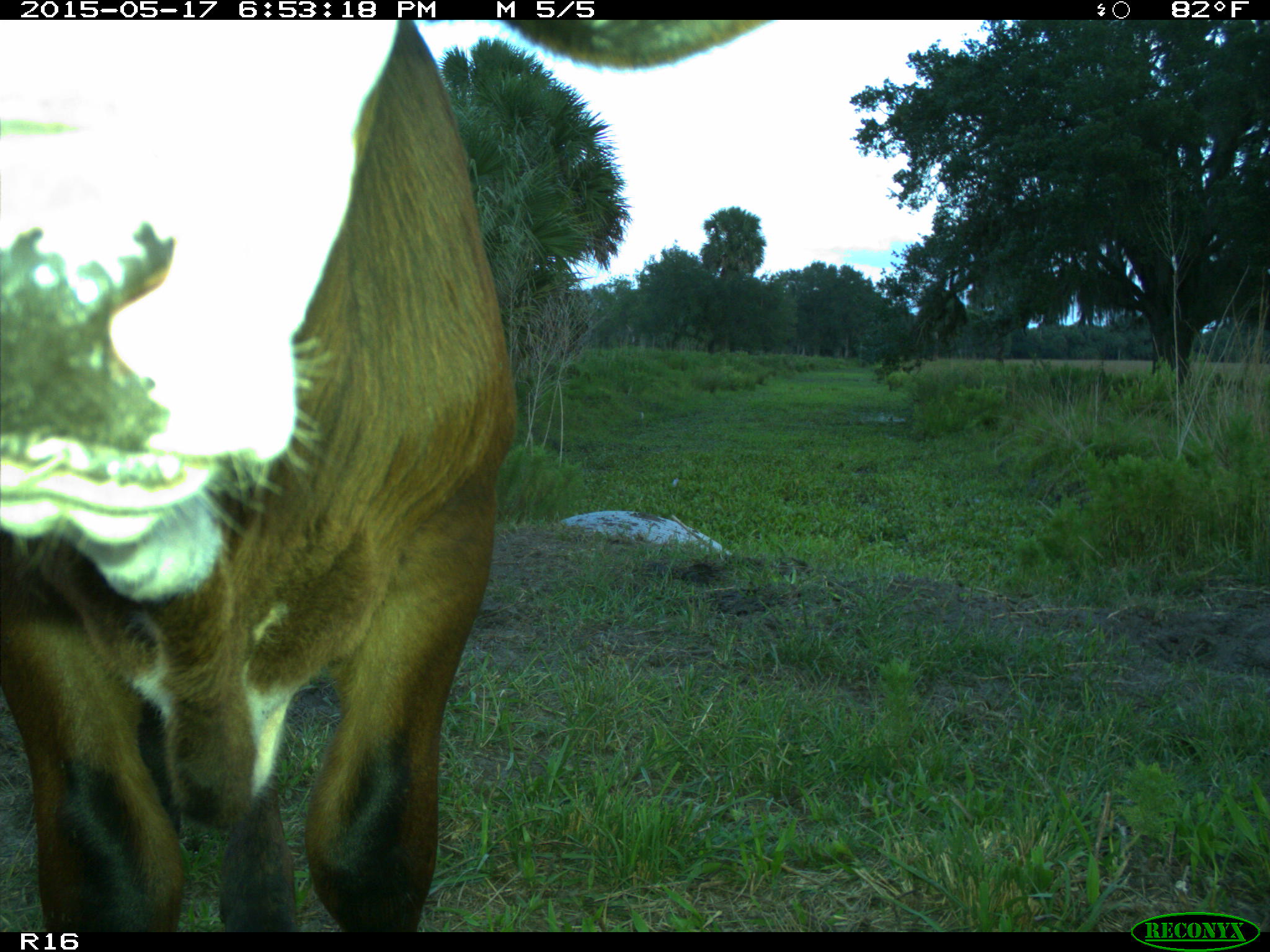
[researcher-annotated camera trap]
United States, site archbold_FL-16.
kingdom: Animalia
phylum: Chordata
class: Mammalia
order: Artiodactyla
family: Bovidae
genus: Bos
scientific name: Bos taurus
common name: domestic cow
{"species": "Bos taurus (domestic cow)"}